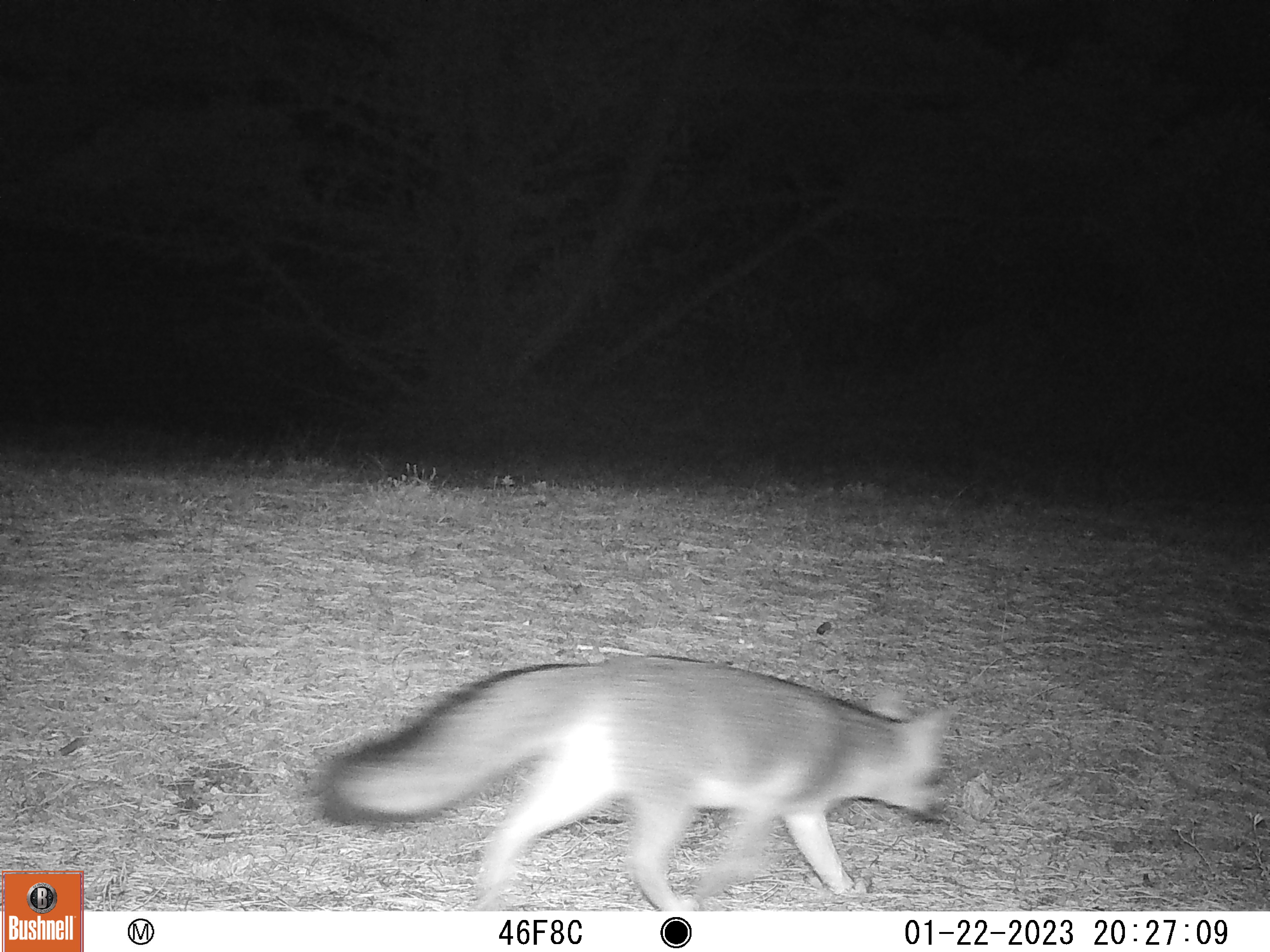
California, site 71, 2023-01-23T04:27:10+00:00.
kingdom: Animalia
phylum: Chordata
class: Mammalia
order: Carnivora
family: Canidae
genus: Urocyon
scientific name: Urocyon cinereoargenteus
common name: gray fox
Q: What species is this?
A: Gray fox (Urocyon cinereoargenteus).